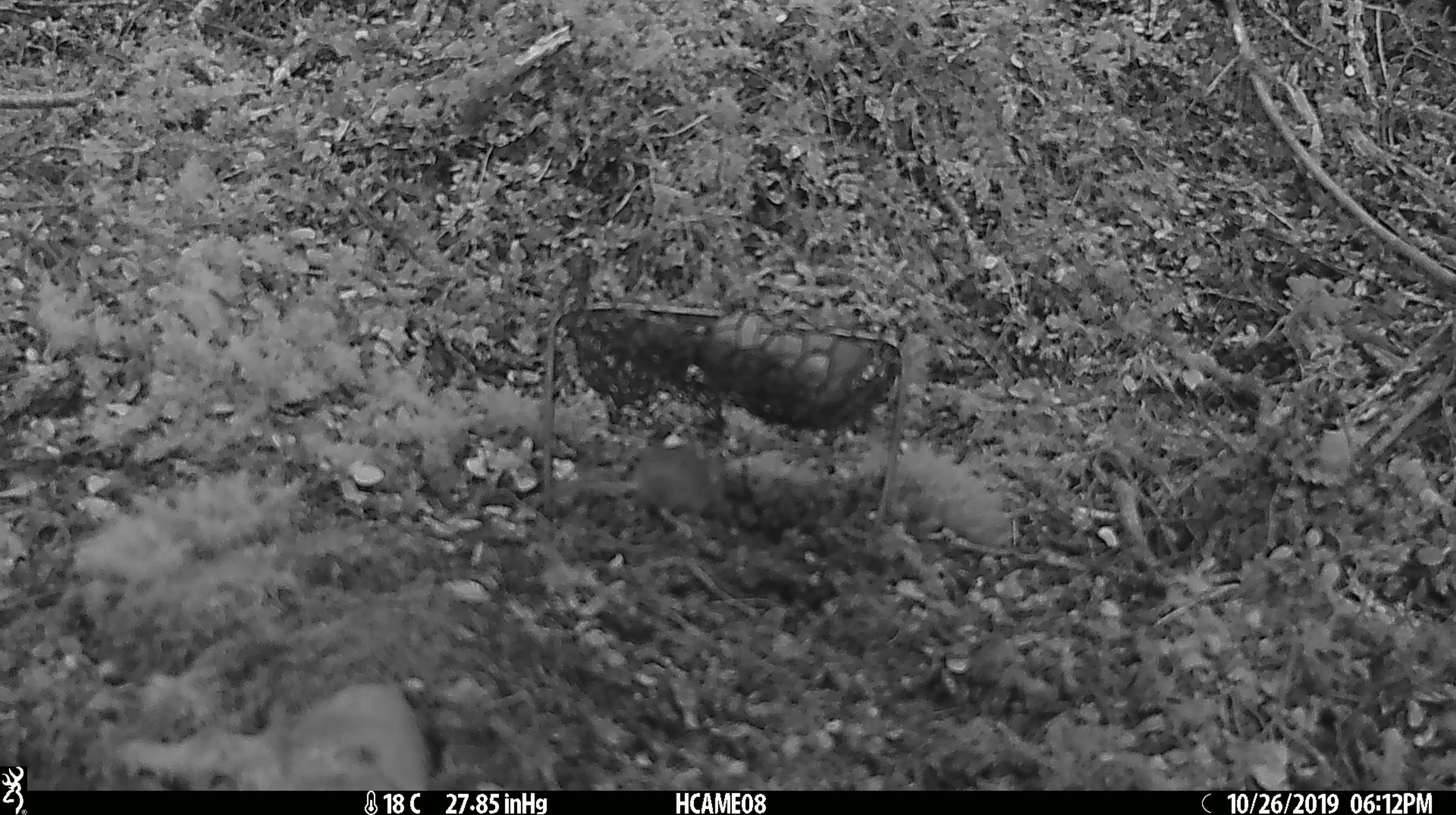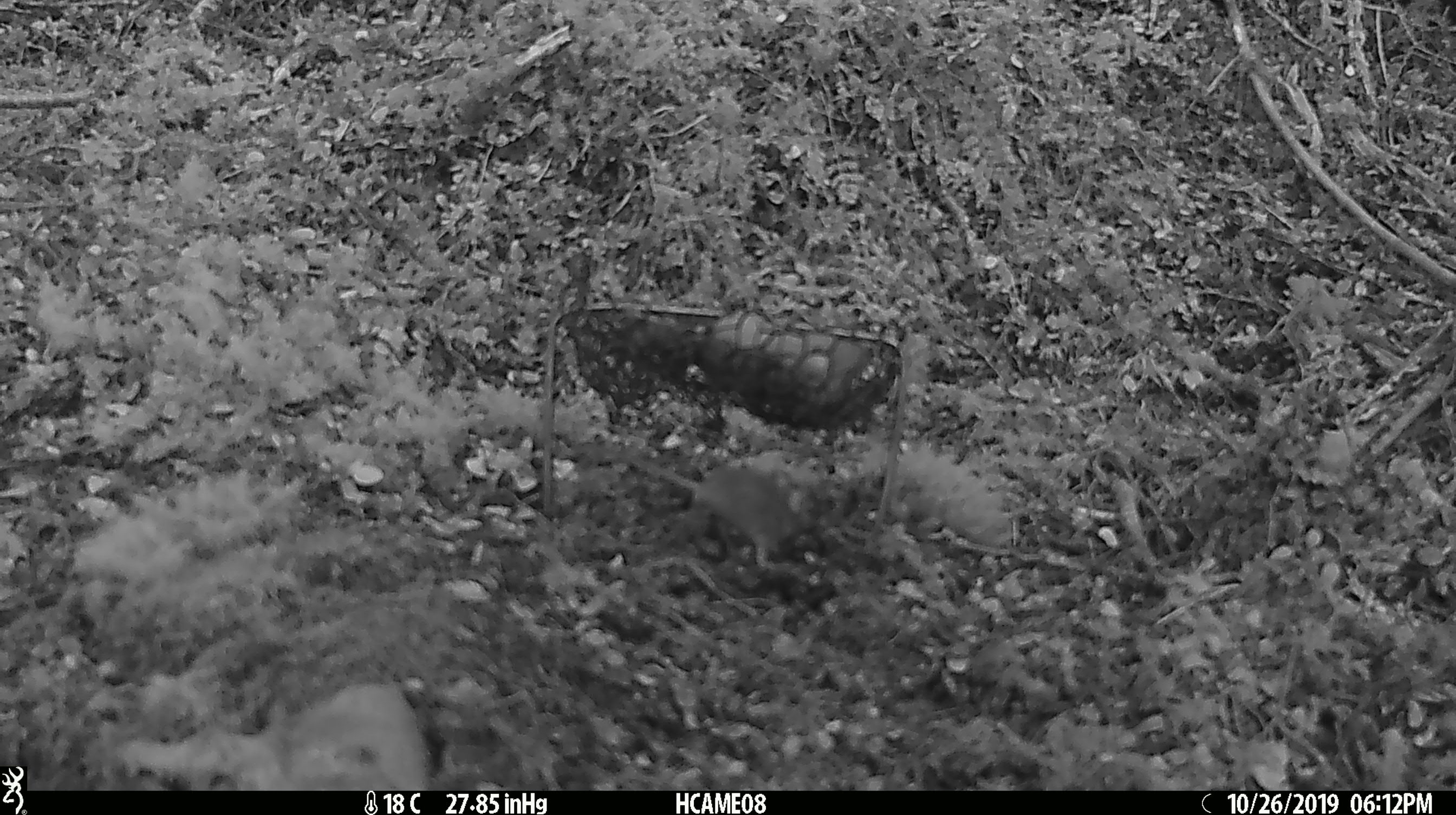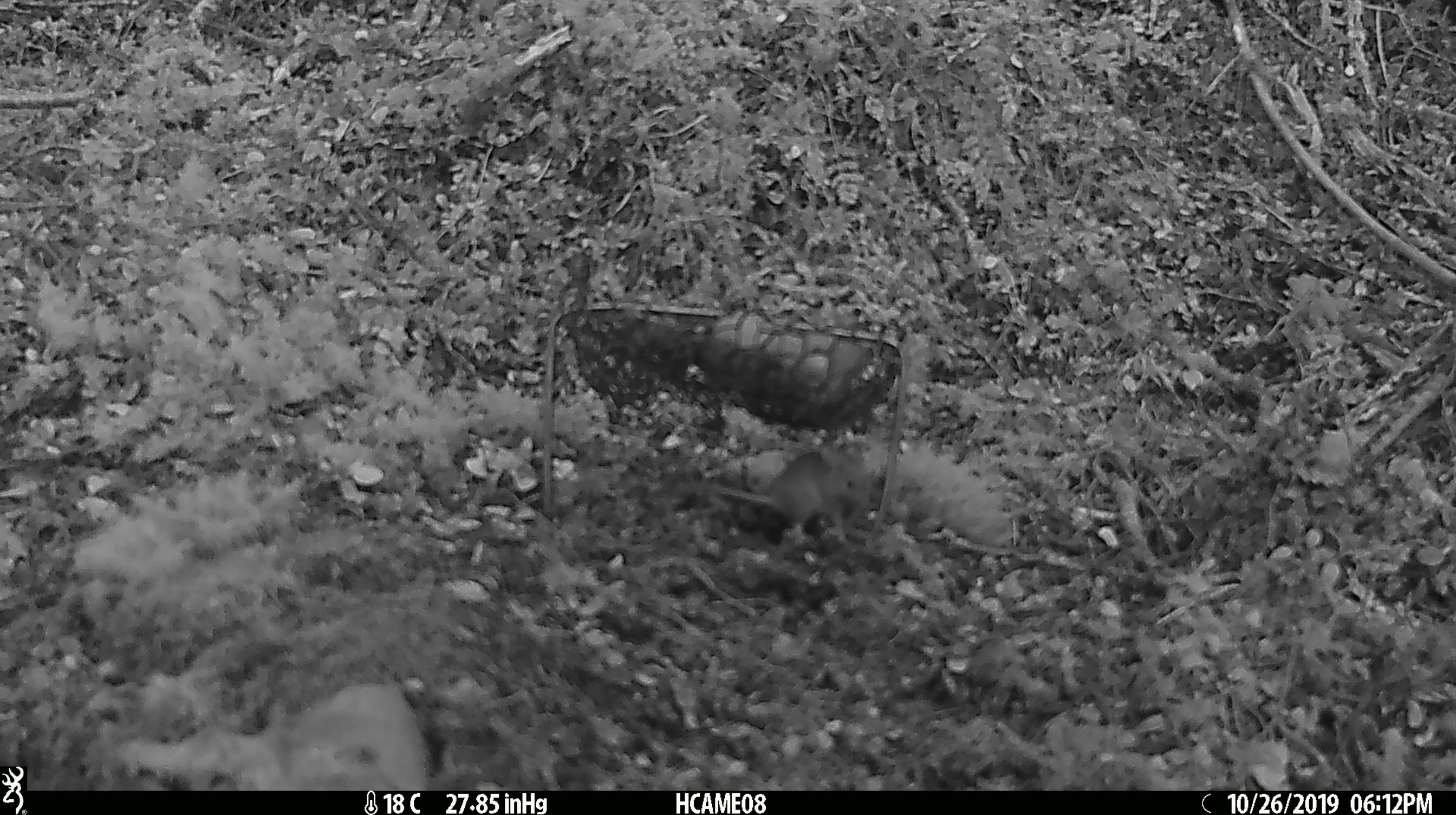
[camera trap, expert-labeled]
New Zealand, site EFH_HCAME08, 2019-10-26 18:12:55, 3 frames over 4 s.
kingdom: Animalia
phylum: Chordata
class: Mammalia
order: Rodentia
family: Muridae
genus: Mus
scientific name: Mus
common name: mouse